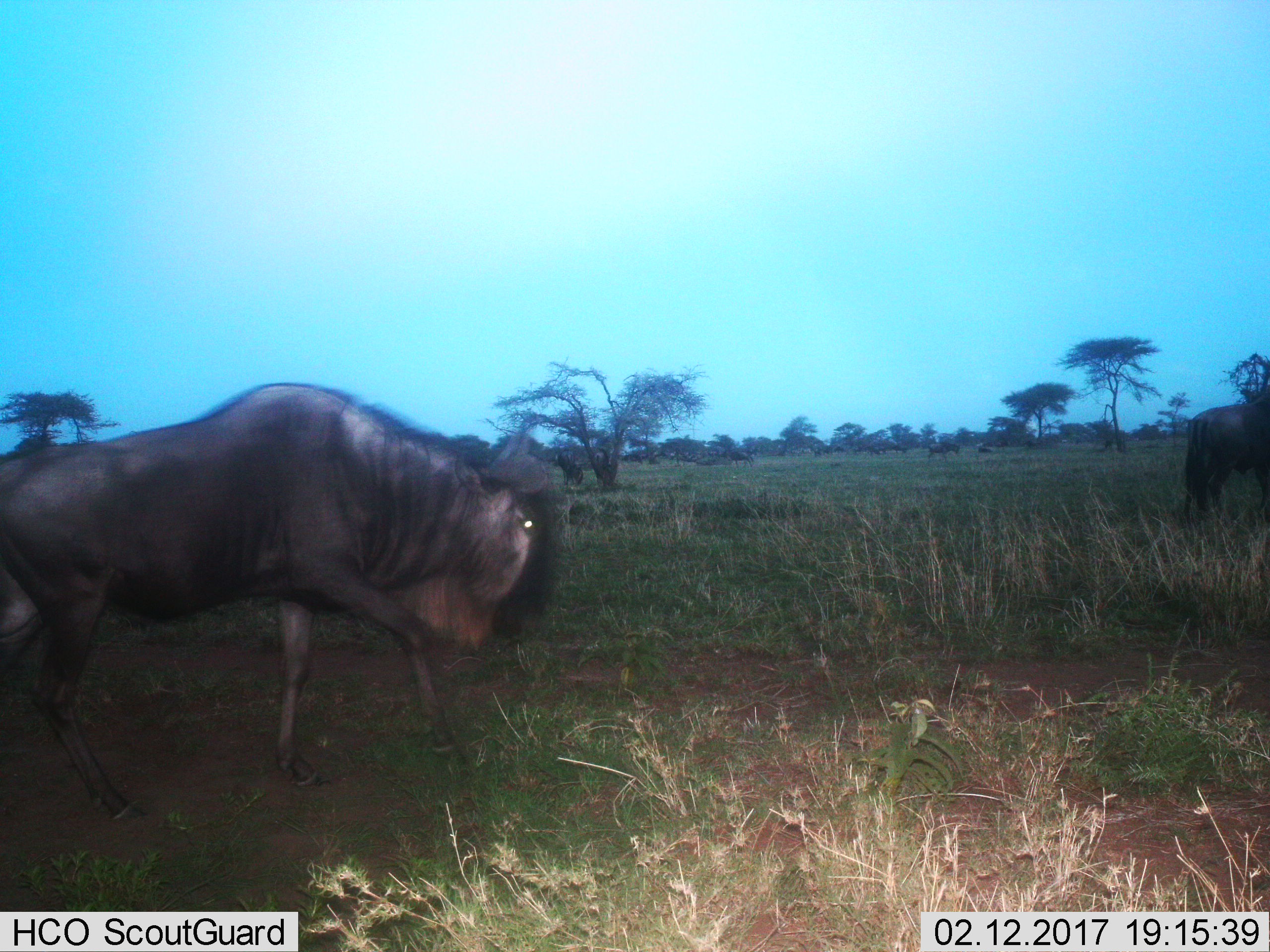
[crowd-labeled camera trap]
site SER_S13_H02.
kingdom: Animalia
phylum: Chordata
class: Mammalia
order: Artiodactyla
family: Bovidae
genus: Connochaetes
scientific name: Connochaetes taurinus taurinus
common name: blue wildebeest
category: wildebeestblue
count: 2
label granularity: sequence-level